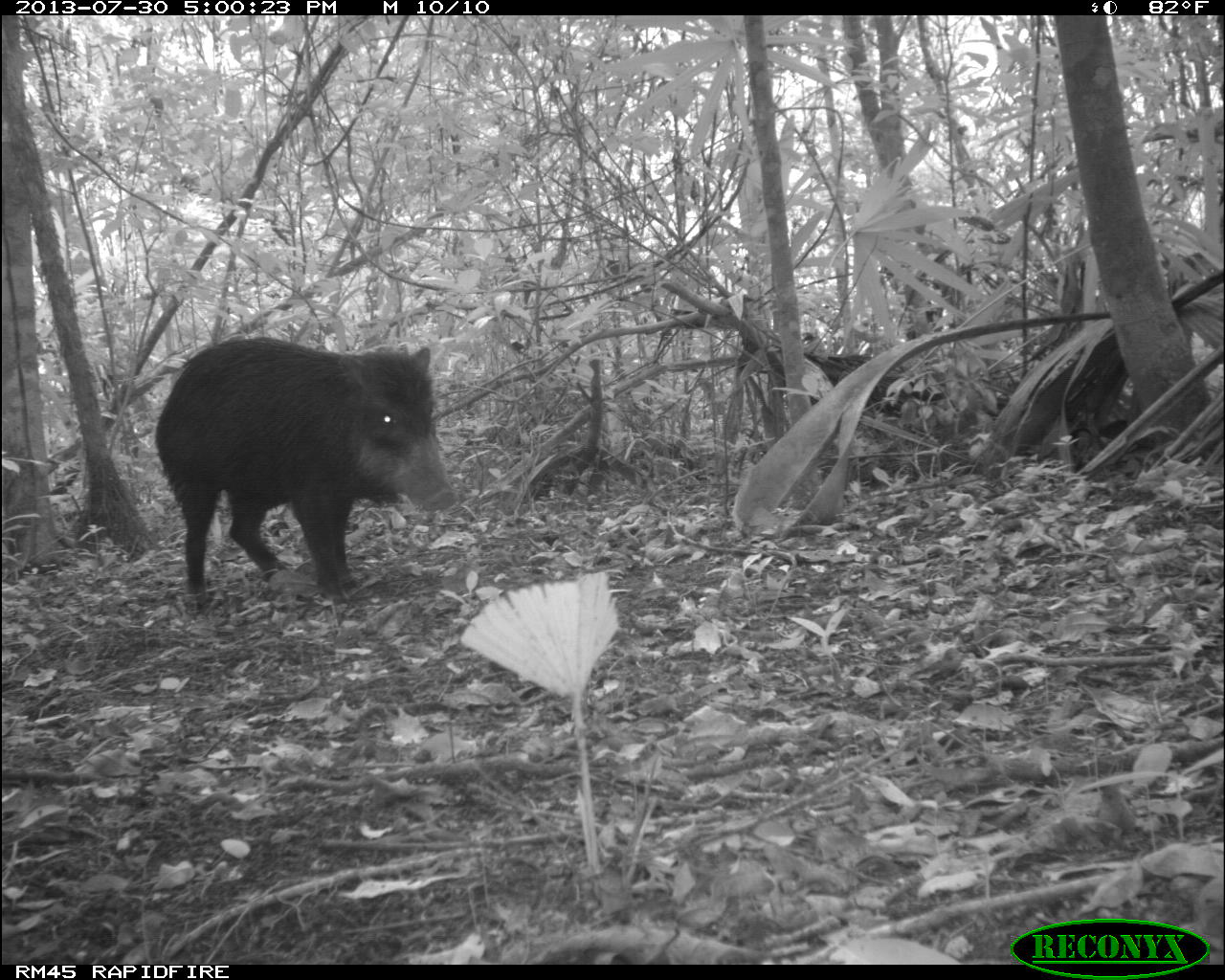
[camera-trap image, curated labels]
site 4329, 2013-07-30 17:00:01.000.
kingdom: Animalia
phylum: Chordata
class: Mammalia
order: Artiodactyla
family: Tayassuidae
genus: Tayassu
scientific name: Tayassu pecari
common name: white-lipped peccary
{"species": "Tayassu pecari (white-lipped peccary)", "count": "2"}